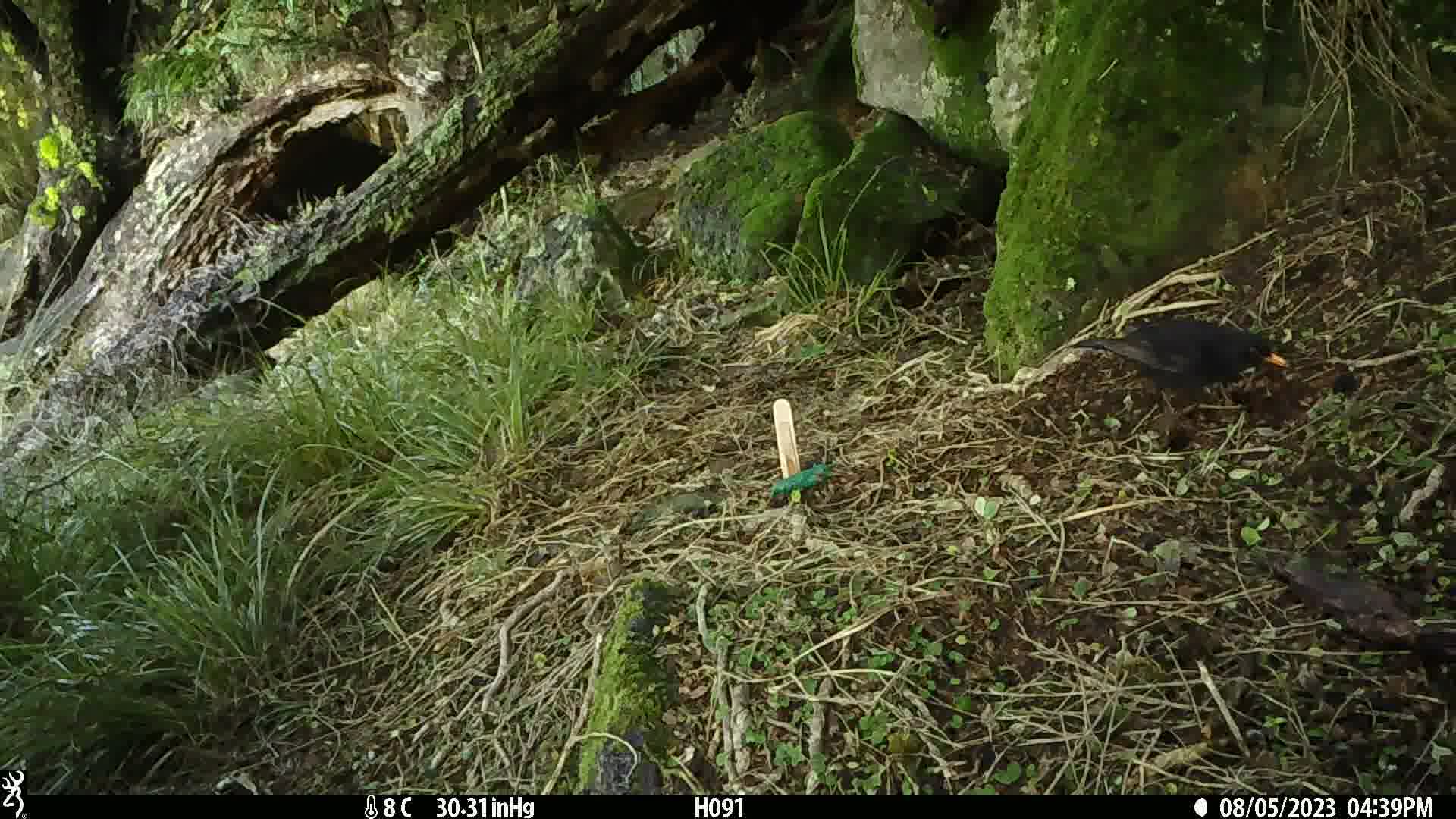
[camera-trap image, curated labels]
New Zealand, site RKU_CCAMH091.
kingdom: Animalia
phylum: Chordata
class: Aves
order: Passeriformes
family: Turdidae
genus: Turdus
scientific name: Turdus merula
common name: eurasian blackbird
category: blackbird